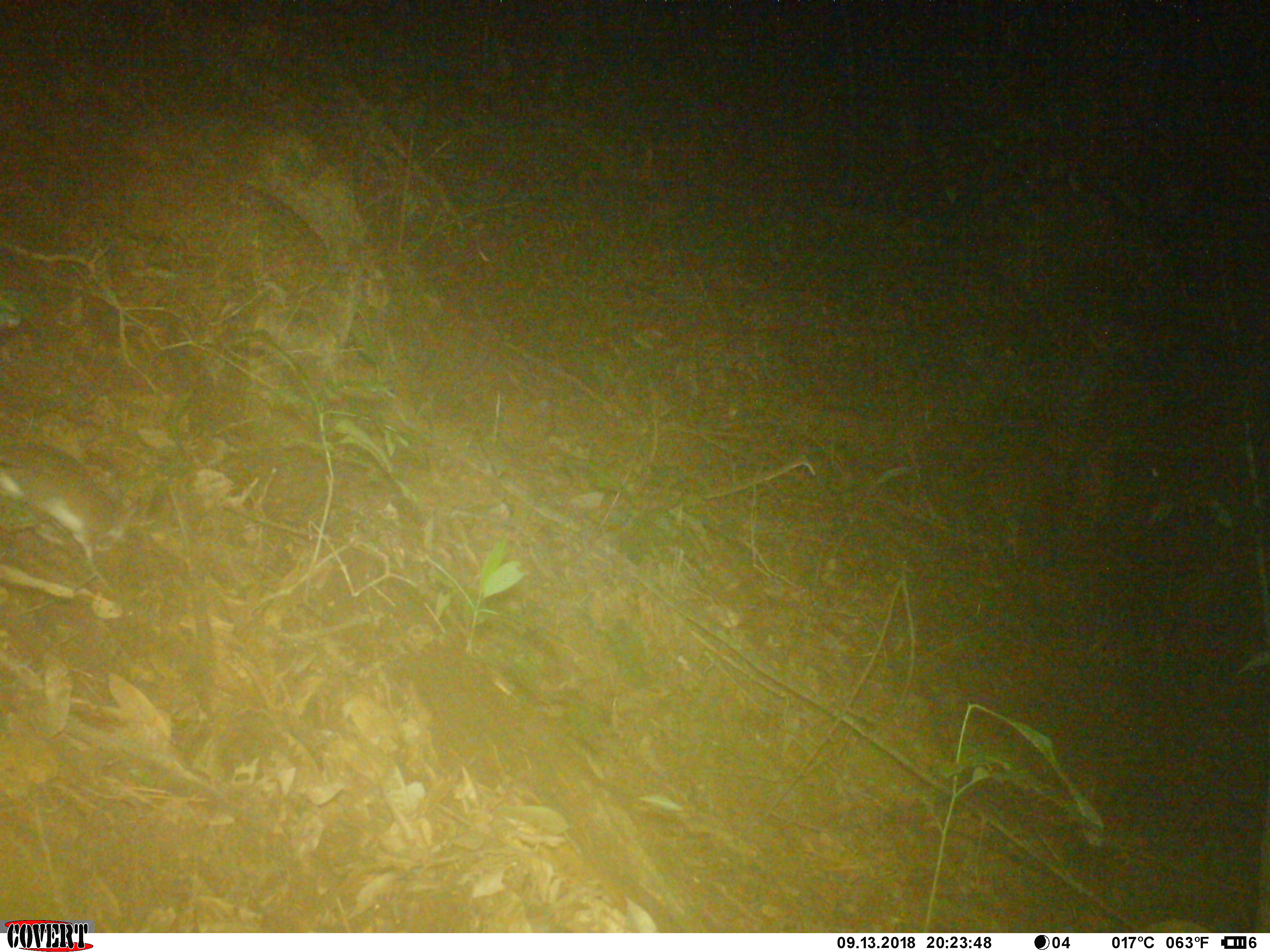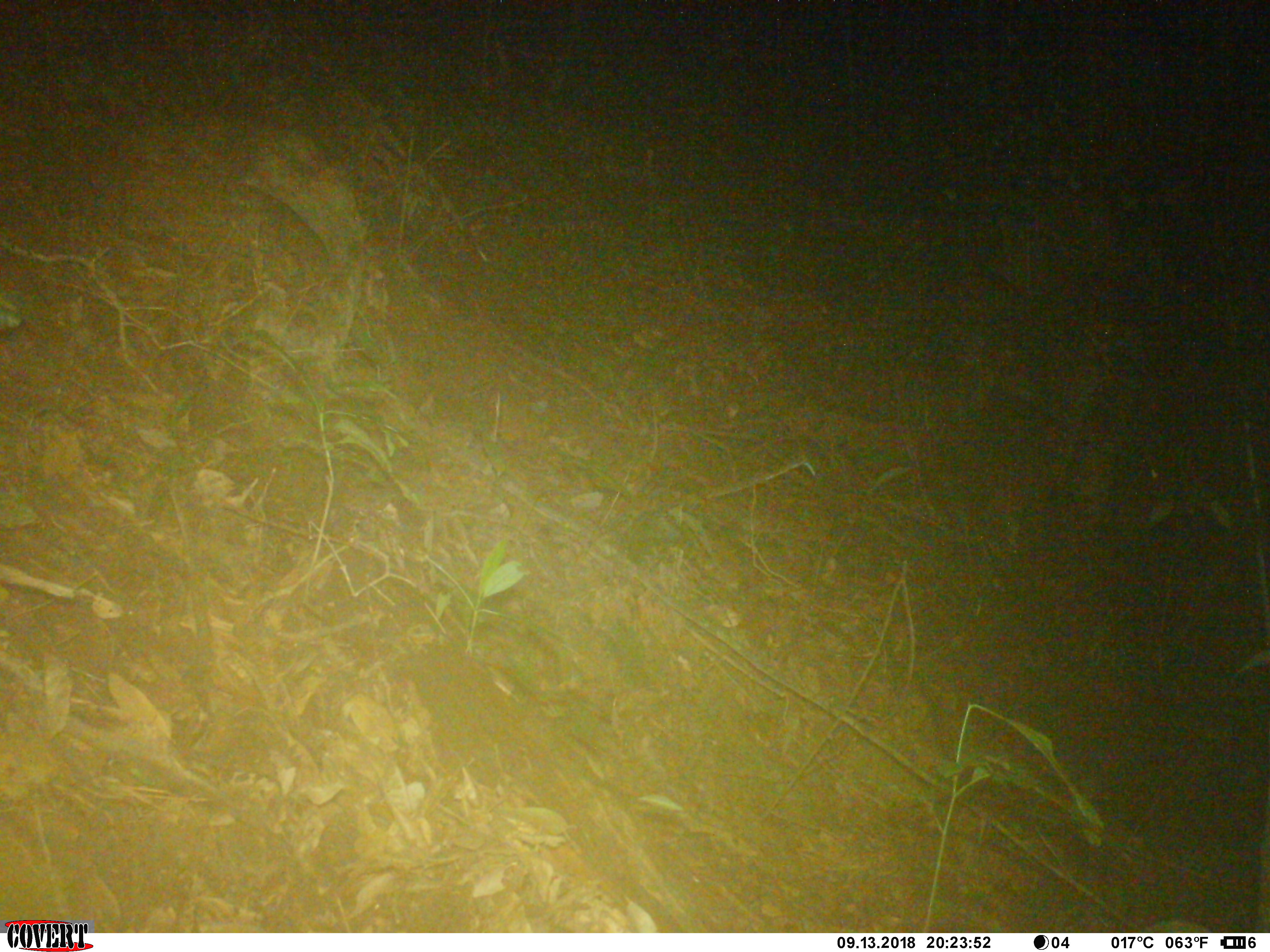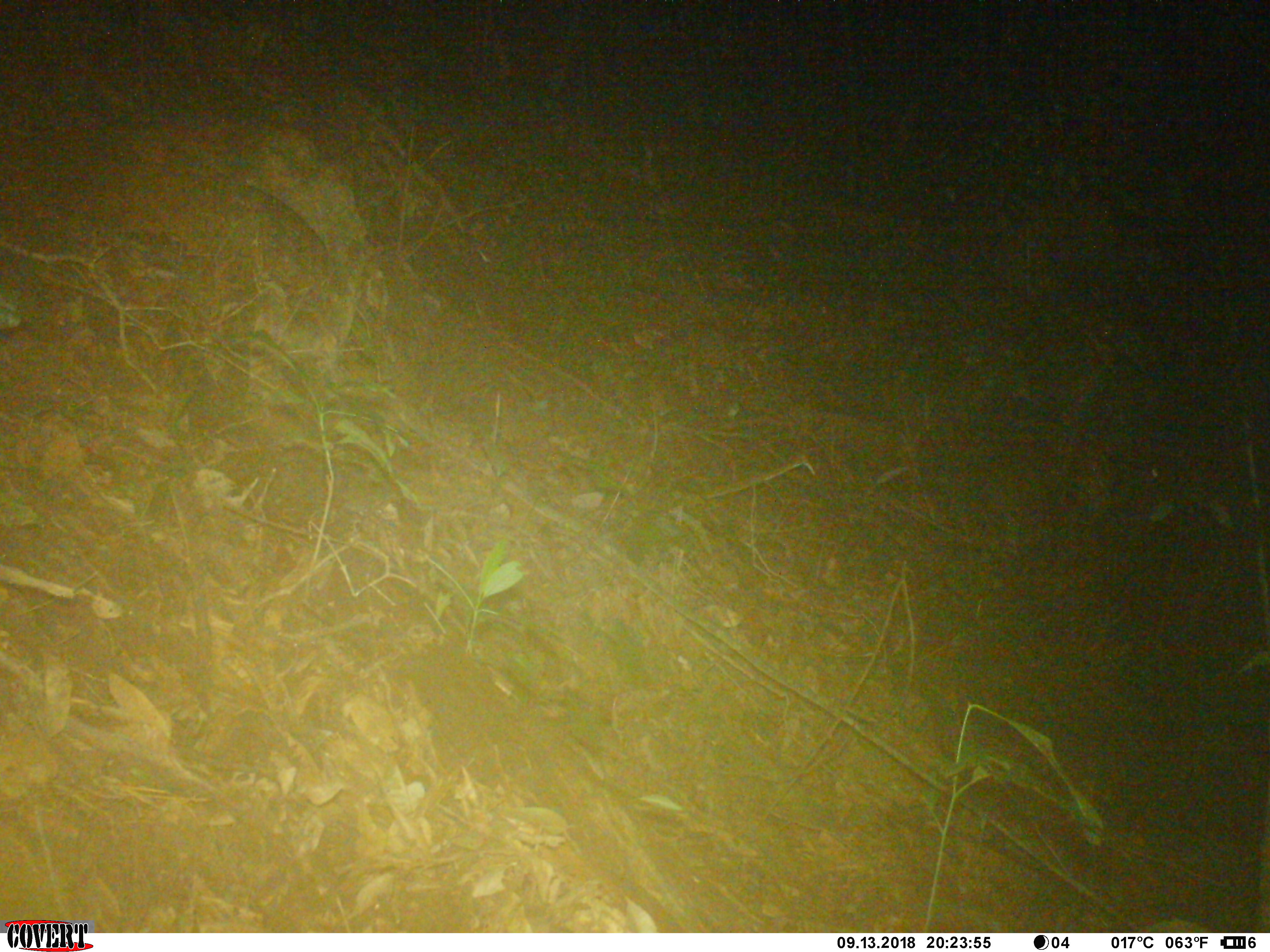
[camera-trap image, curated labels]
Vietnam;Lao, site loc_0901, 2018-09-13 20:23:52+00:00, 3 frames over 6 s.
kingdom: Animalia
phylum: Chordata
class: Mammalia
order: Rodentia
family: Muridae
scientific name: Muridae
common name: old-world mice and rats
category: unidentified murid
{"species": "unidentified murid (old-world mice and rats) (Muridae)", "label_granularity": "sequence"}